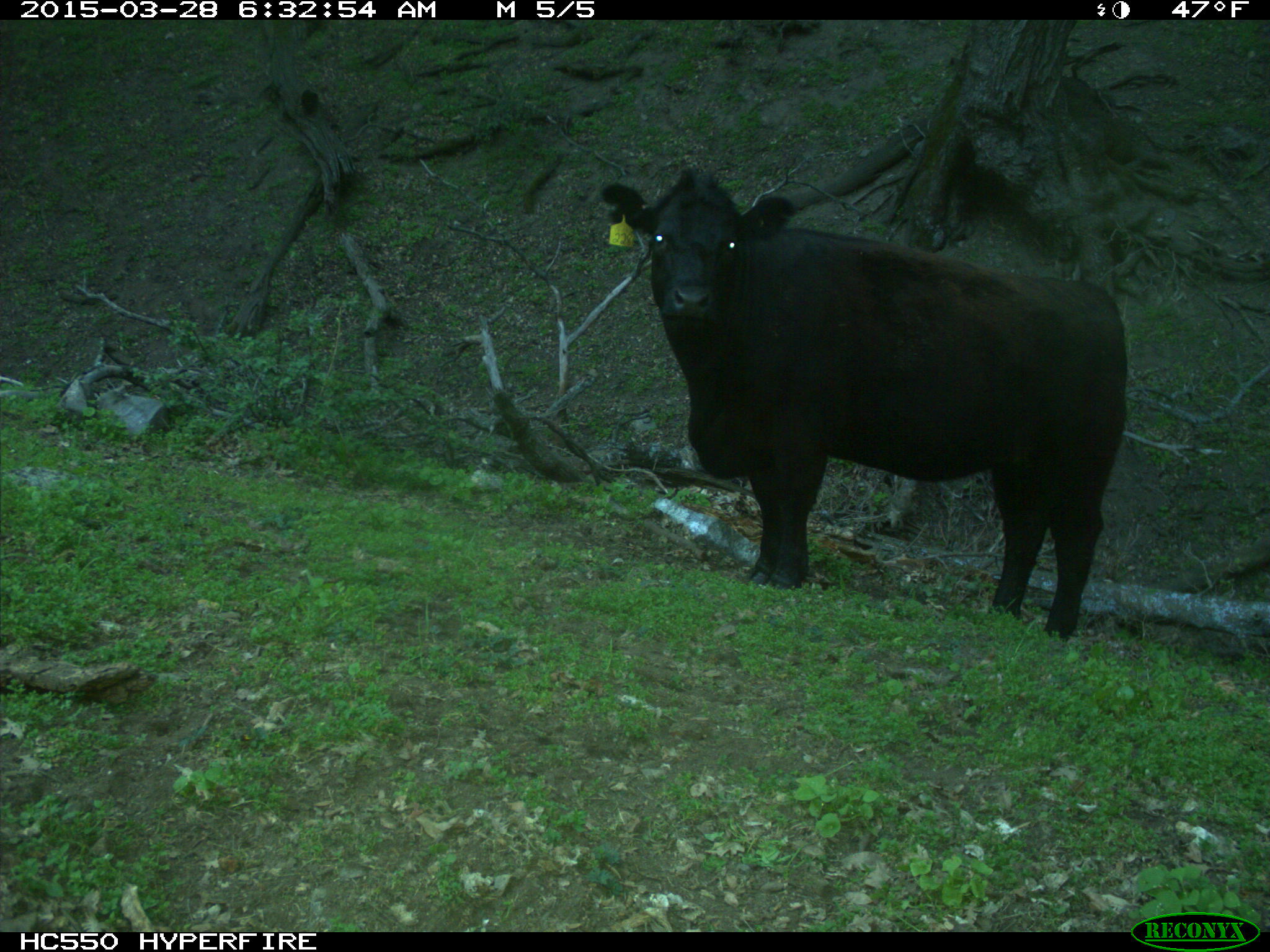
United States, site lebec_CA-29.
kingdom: Animalia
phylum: Chordata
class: Mammalia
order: Artiodactyla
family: Bovidae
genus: Bos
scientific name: Bos taurus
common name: domestic cow